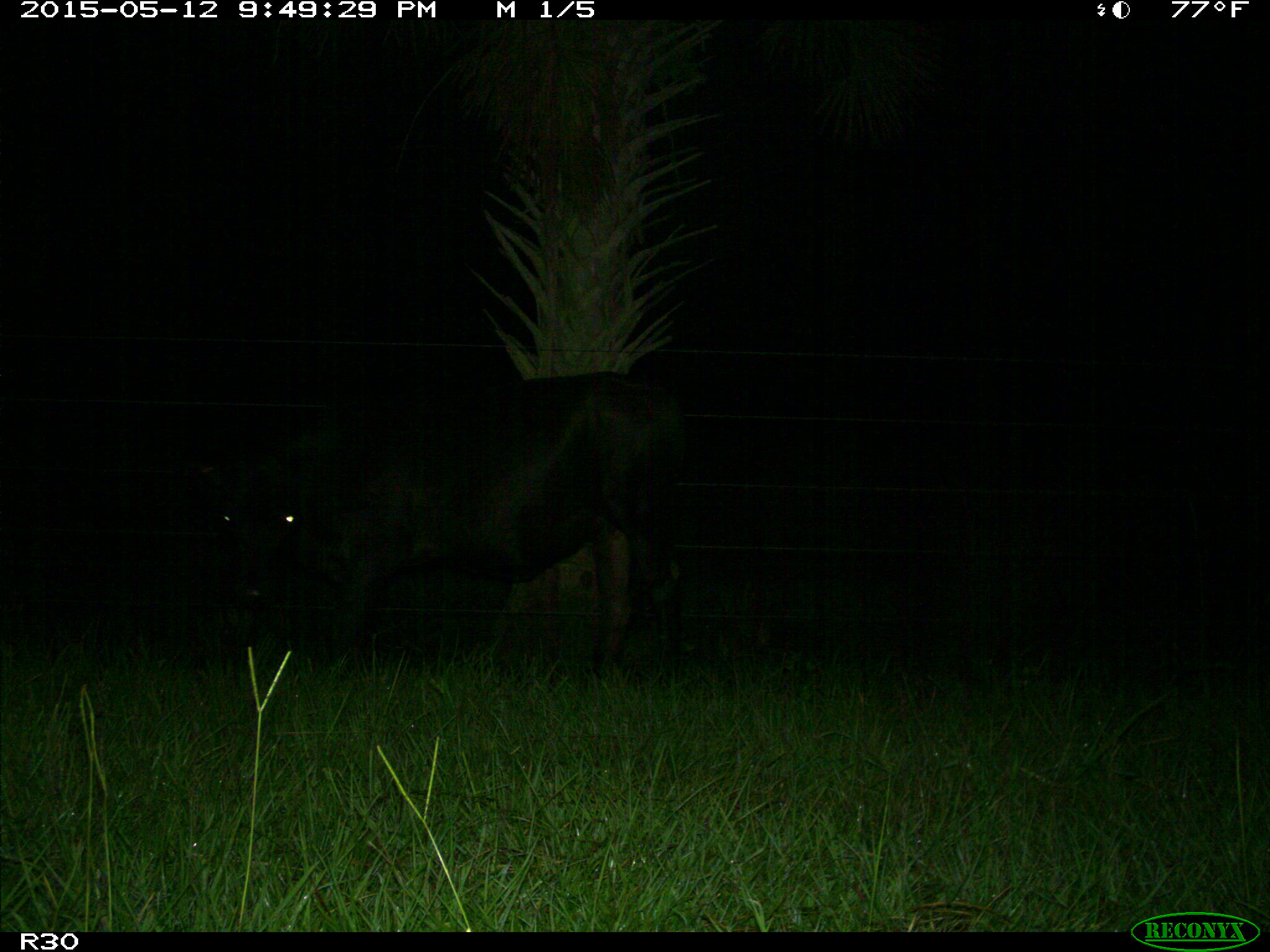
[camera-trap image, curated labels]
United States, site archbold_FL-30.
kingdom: Animalia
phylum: Chordata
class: Mammalia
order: Artiodactyla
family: Bovidae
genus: Bos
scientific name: Bos taurus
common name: domestic cow